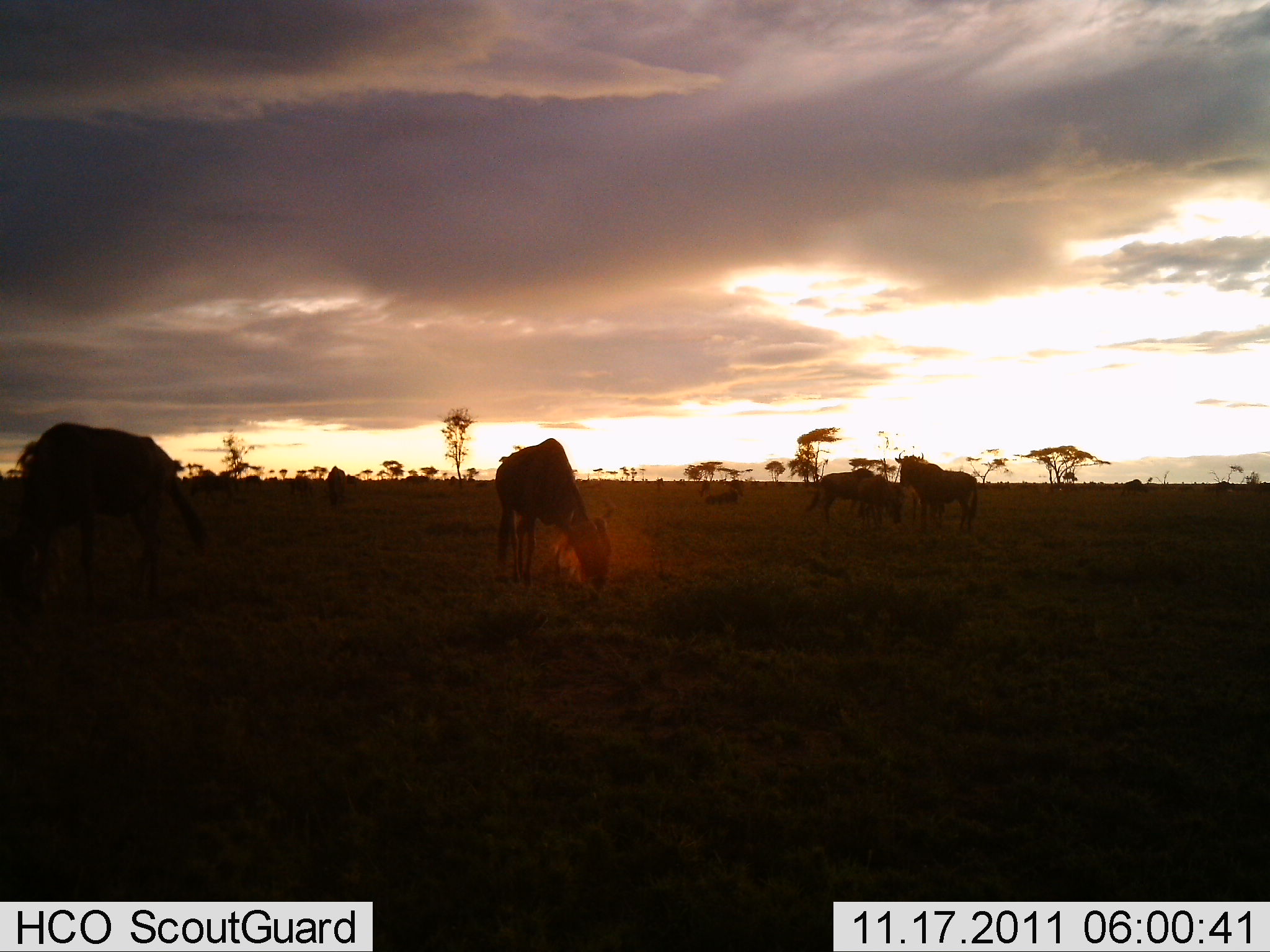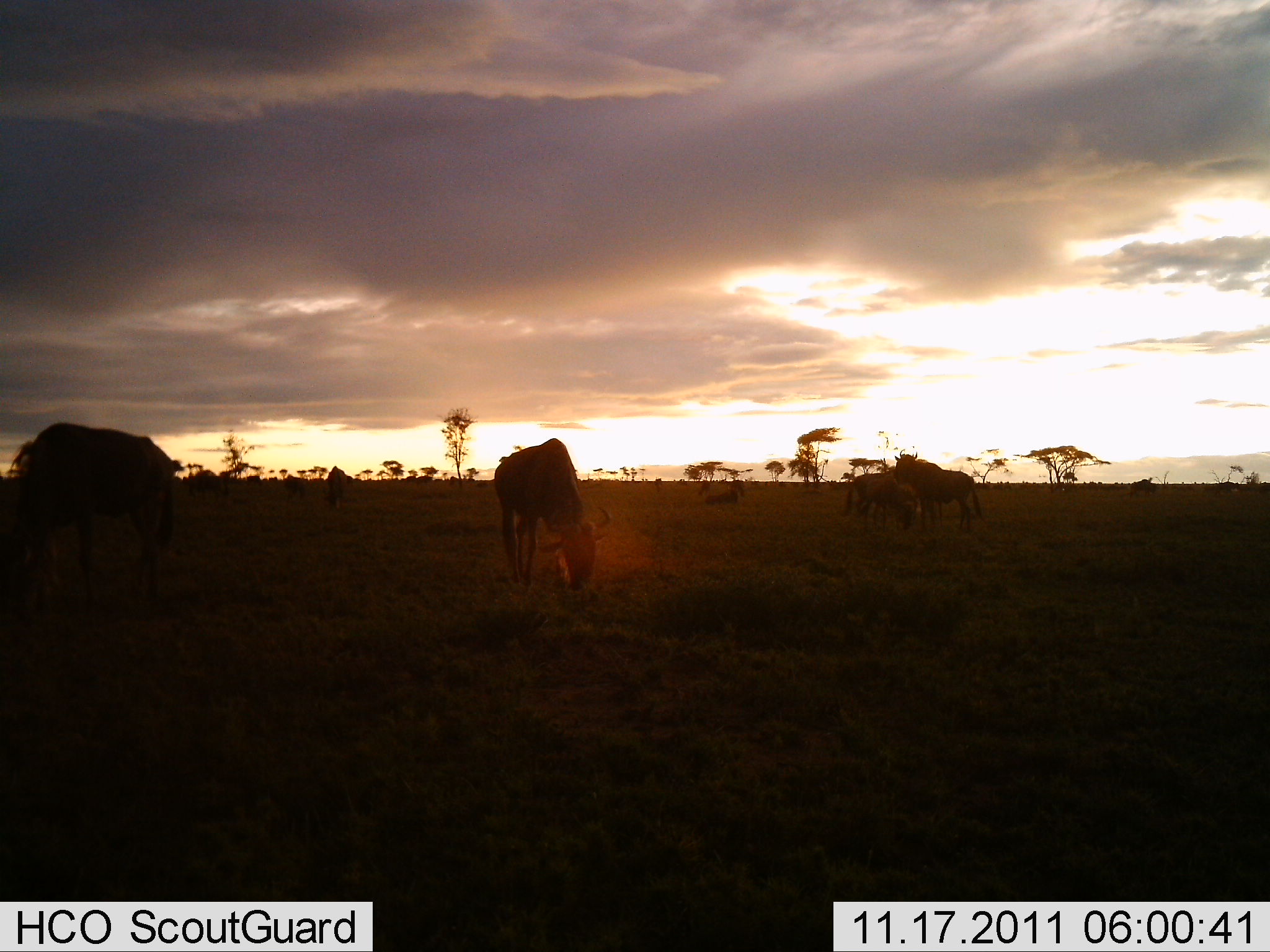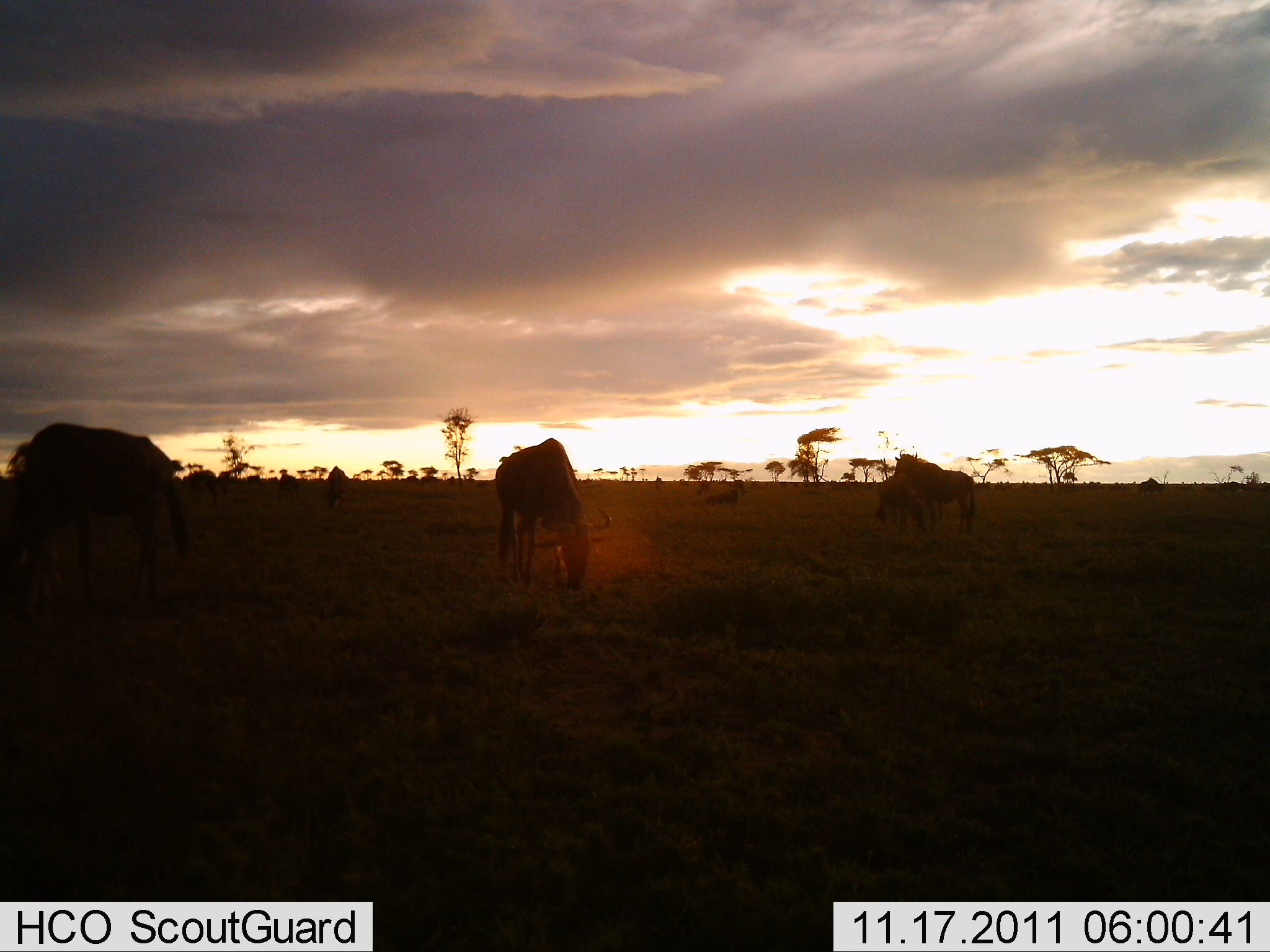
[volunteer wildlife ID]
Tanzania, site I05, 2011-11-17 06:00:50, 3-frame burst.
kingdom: Animalia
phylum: Chordata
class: Mammalia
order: Artiodactyla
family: Bovidae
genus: Connochaetes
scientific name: Connochaetes taurinus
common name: blue wildebeest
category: wildebeest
Wildebeest (blue wildebeest) (Connochaetes taurinus), count 8. Behavior (volunteer vote fractions): standing 58%, resting 0%, moving 33%, interacting 8%. Young present (vote fraction): 0%. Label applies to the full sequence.